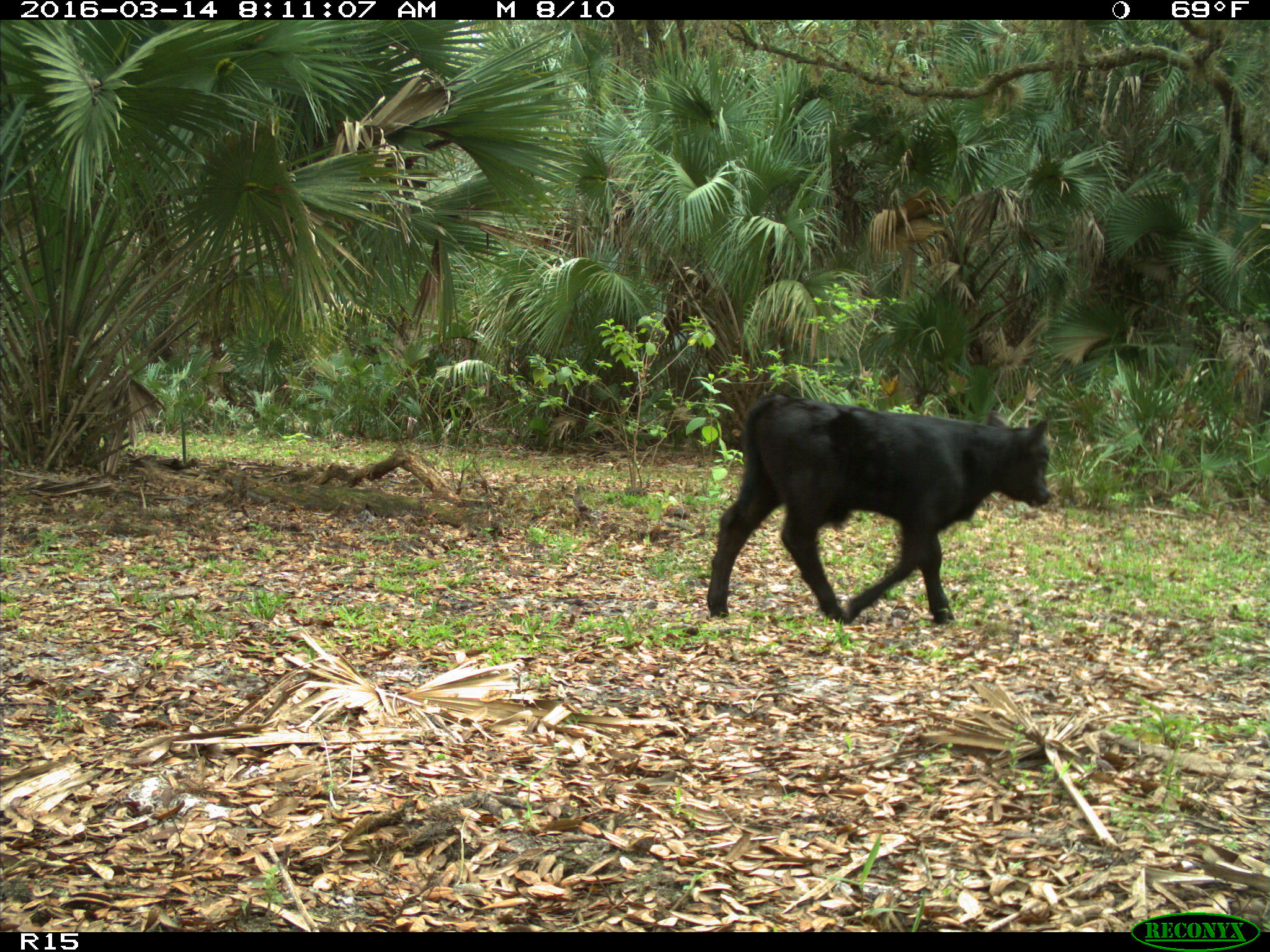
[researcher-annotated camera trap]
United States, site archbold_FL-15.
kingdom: Animalia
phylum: Chordata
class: Mammalia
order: Artiodactyla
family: Bovidae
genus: Bos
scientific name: Bos taurus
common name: domestic cow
Bos taurus (domestic cow).